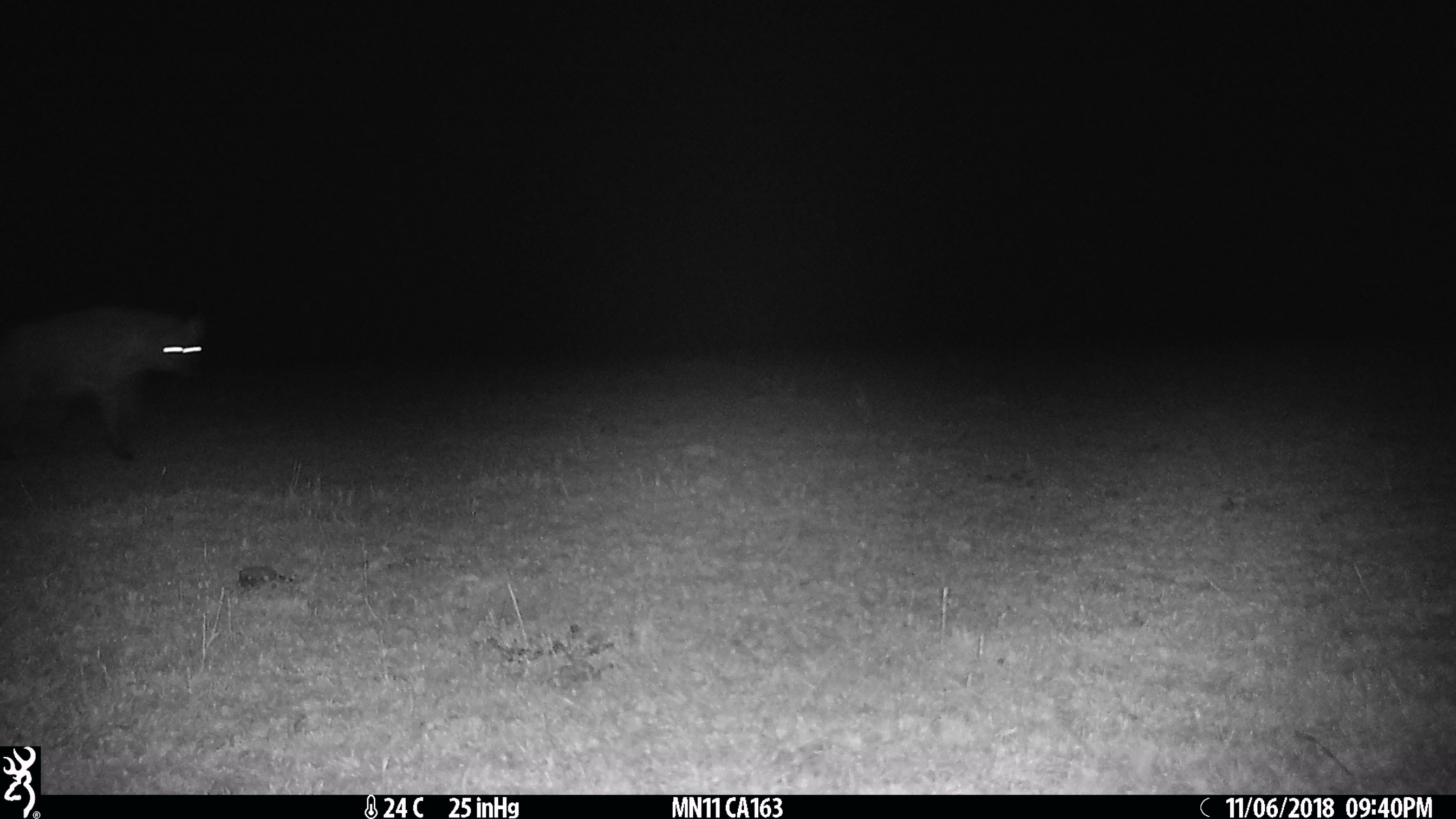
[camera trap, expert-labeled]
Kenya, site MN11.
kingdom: Animalia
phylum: Chordata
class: Mammalia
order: Carnivora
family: Hyaenidae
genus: Crocuta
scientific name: Crocuta crocuta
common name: spotted hyena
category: hyena spotted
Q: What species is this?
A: Hyena spotted (spotted hyena) (Crocuta crocuta).